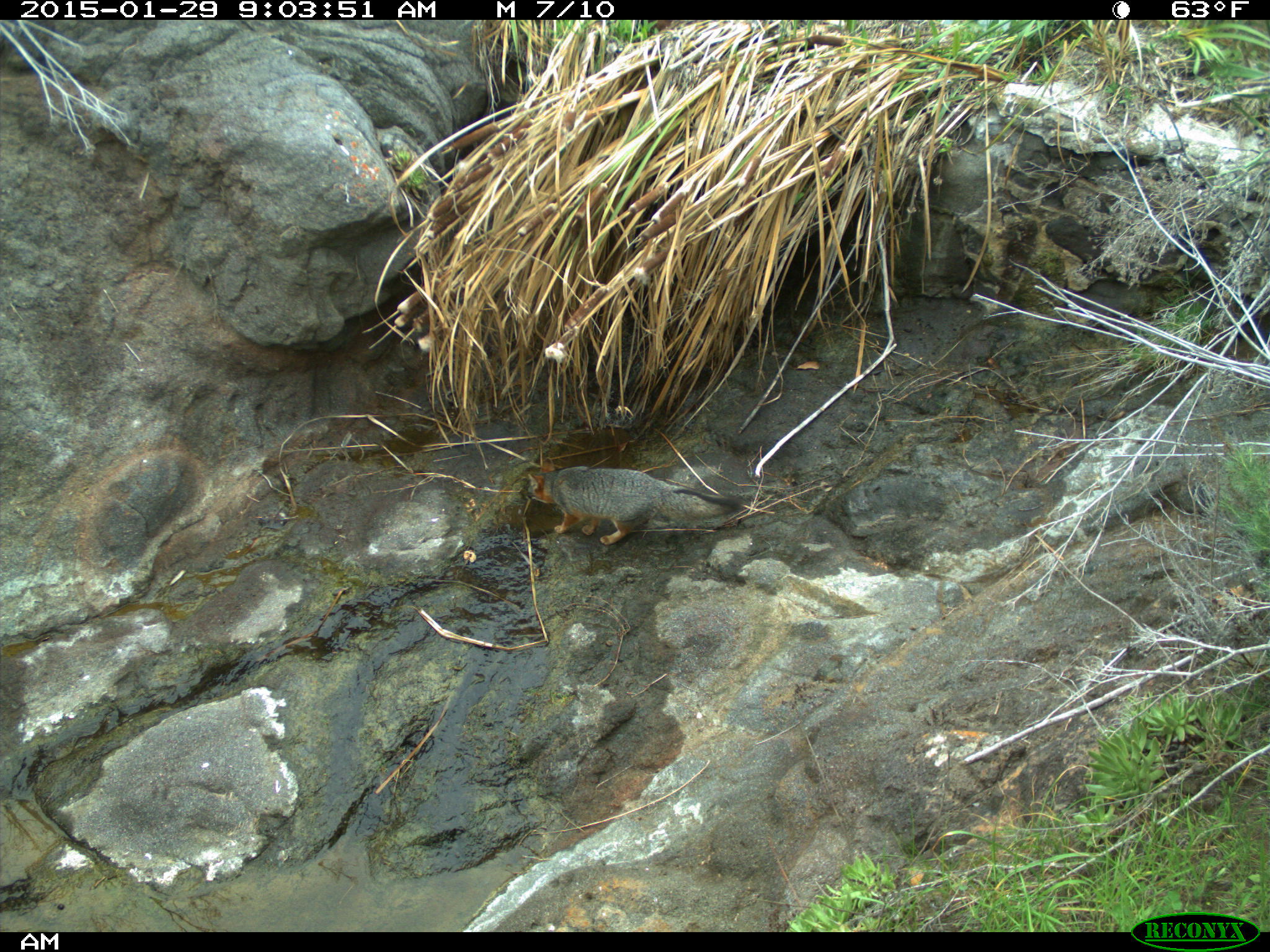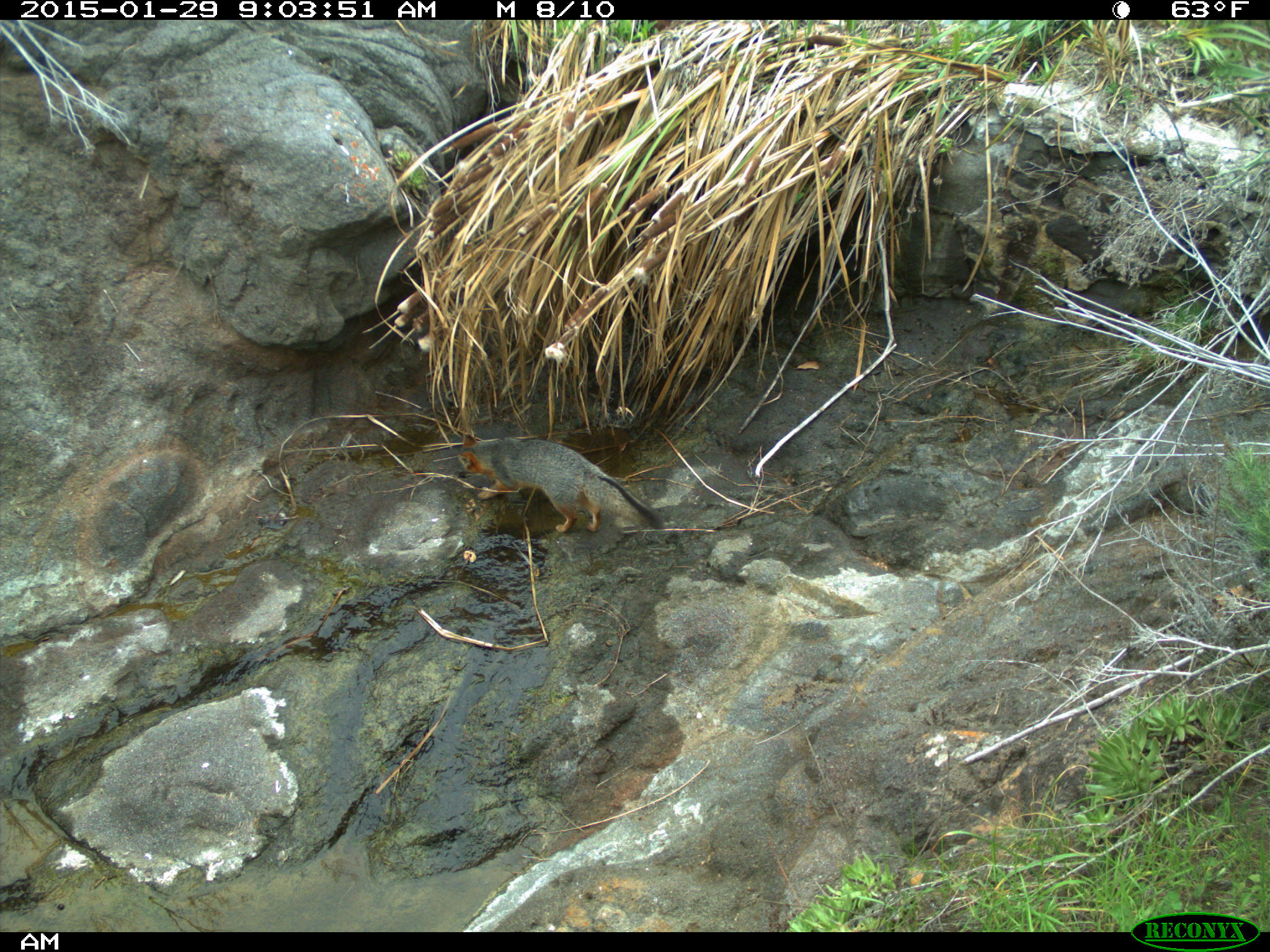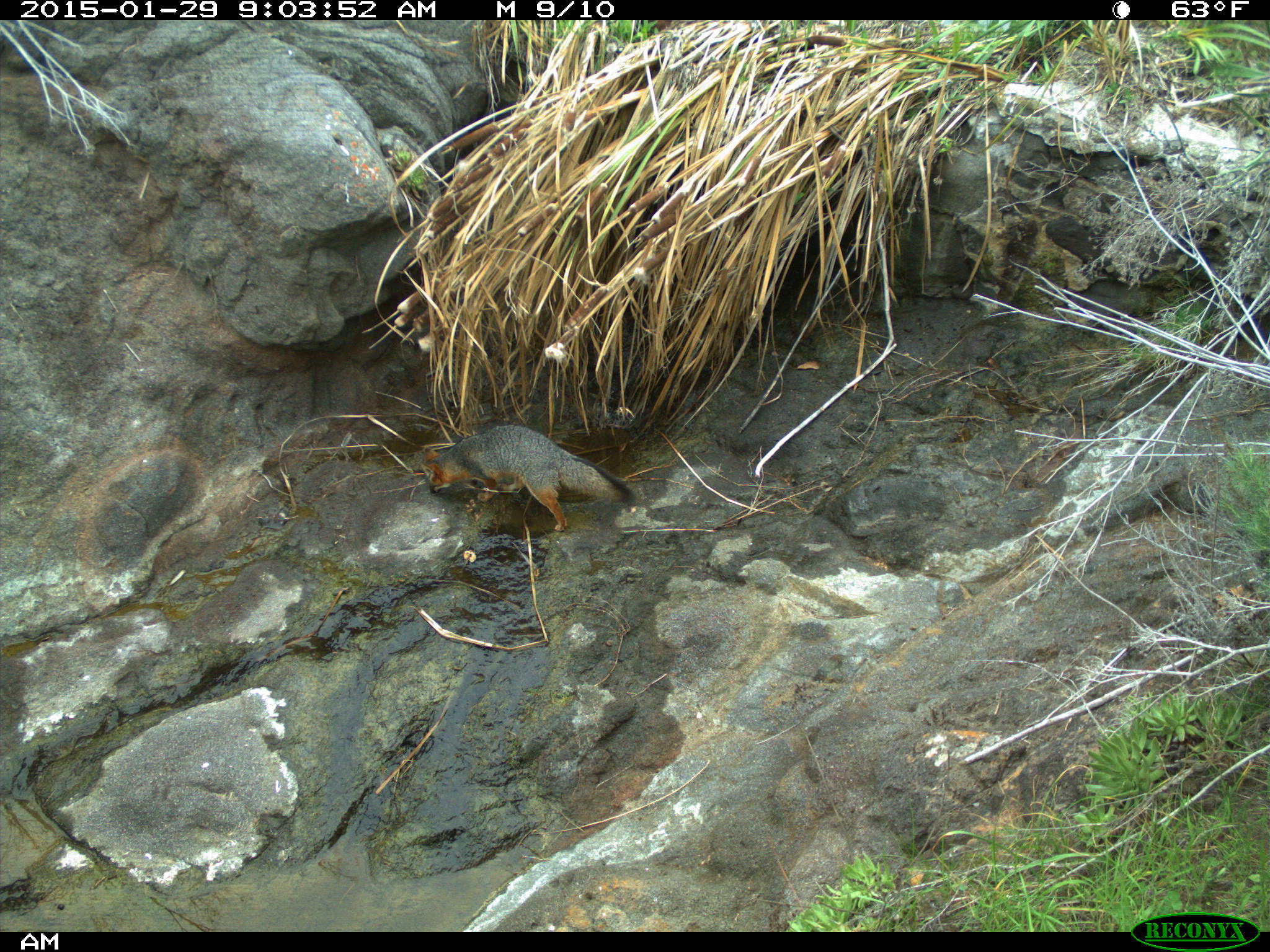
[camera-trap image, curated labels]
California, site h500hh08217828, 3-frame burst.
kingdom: Animalia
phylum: Chordata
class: Mammalia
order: Carnivora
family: Canidae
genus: Urocyon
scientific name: Urocyon littoralis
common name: island fox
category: fox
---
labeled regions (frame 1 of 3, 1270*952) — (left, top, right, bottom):
fox: (523, 455, 745, 545)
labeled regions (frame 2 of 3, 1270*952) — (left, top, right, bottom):
fox: (457, 431, 666, 534)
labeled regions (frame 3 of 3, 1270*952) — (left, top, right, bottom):
fox: (420, 425, 636, 532)